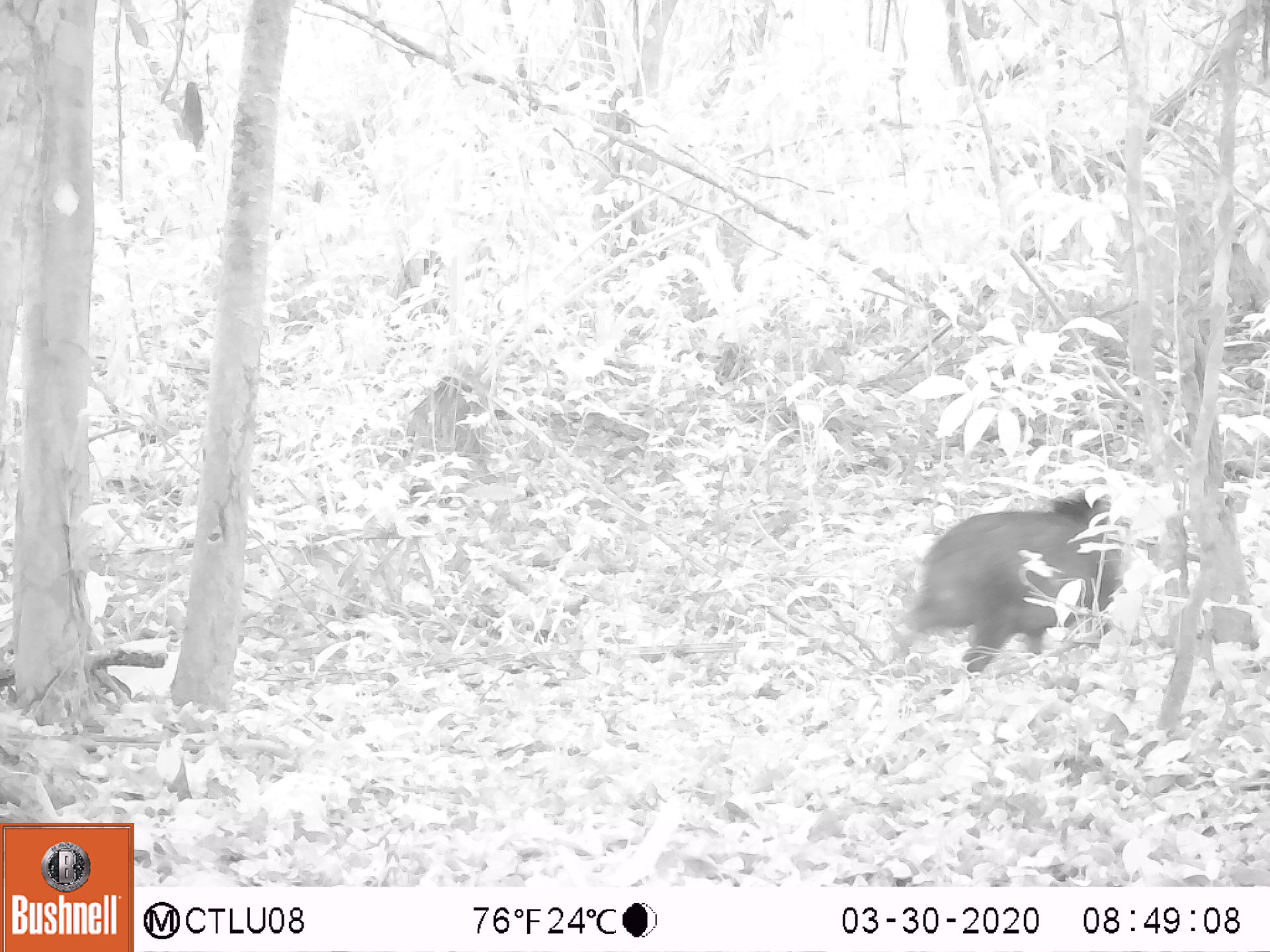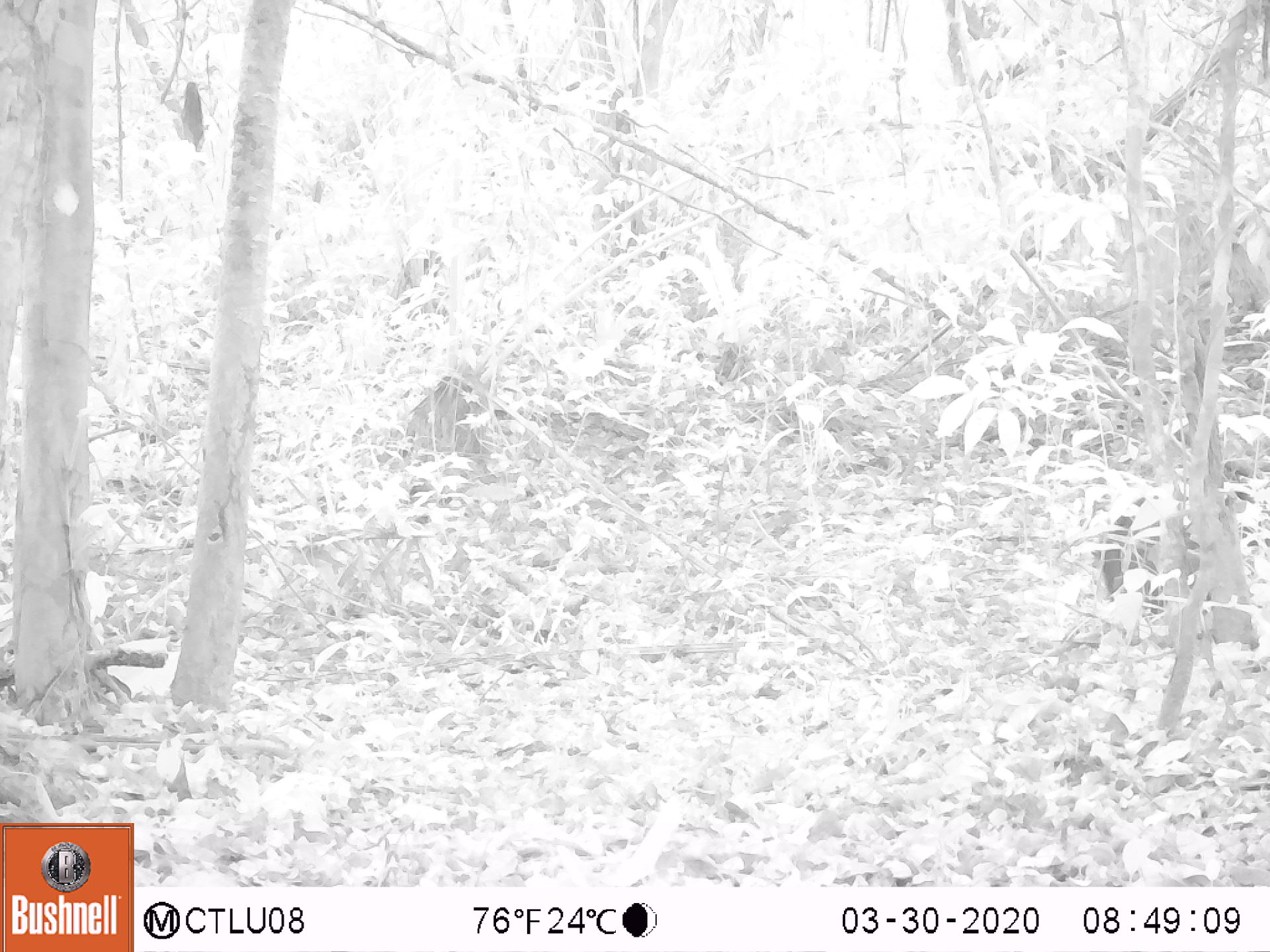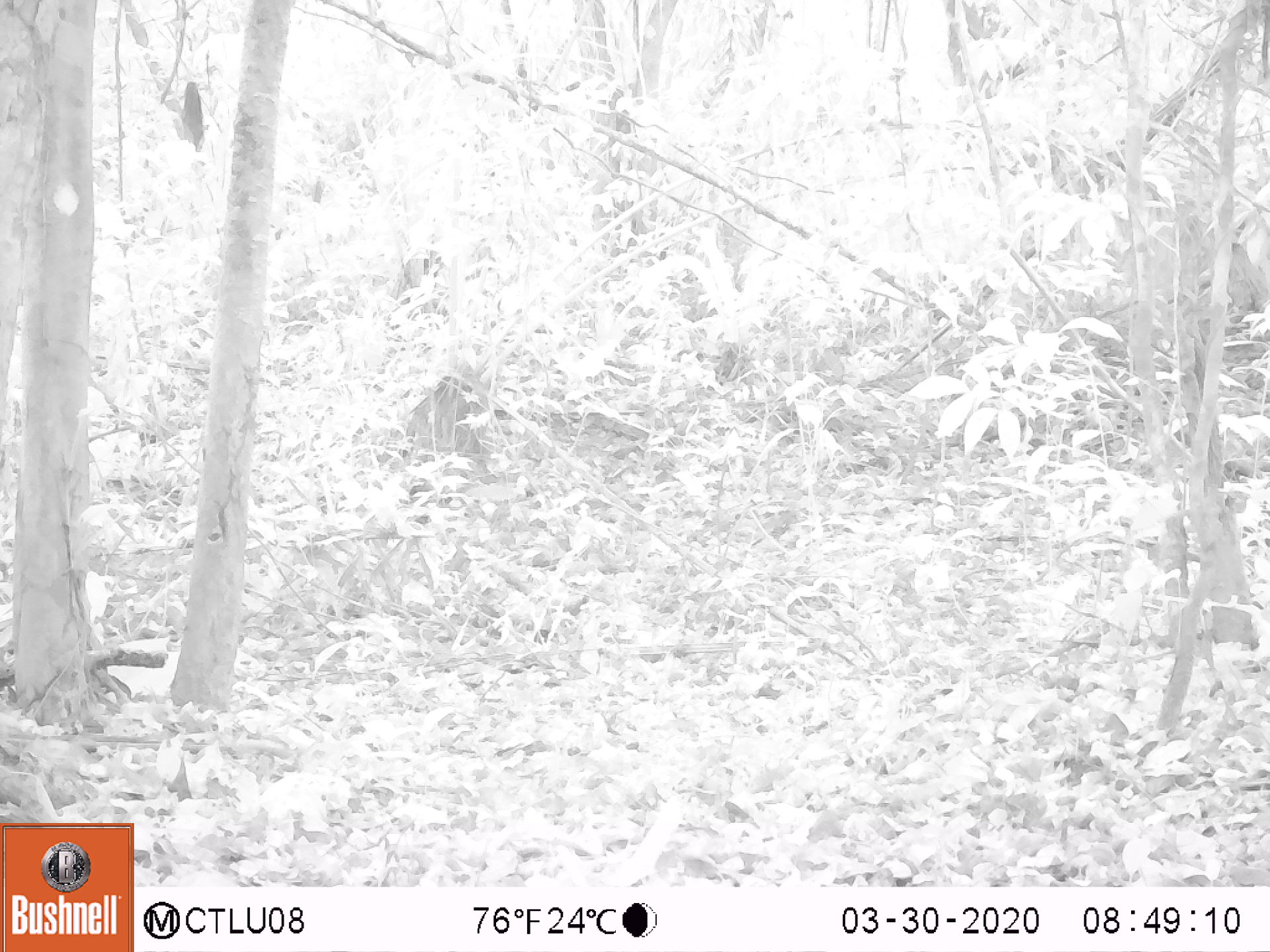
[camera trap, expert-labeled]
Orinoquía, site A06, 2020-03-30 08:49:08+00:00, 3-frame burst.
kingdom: Animalia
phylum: Chordata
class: Mammalia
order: Artiodactyla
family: Tayassuidae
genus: Pecari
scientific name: Pecari tajacu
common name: collared peccary